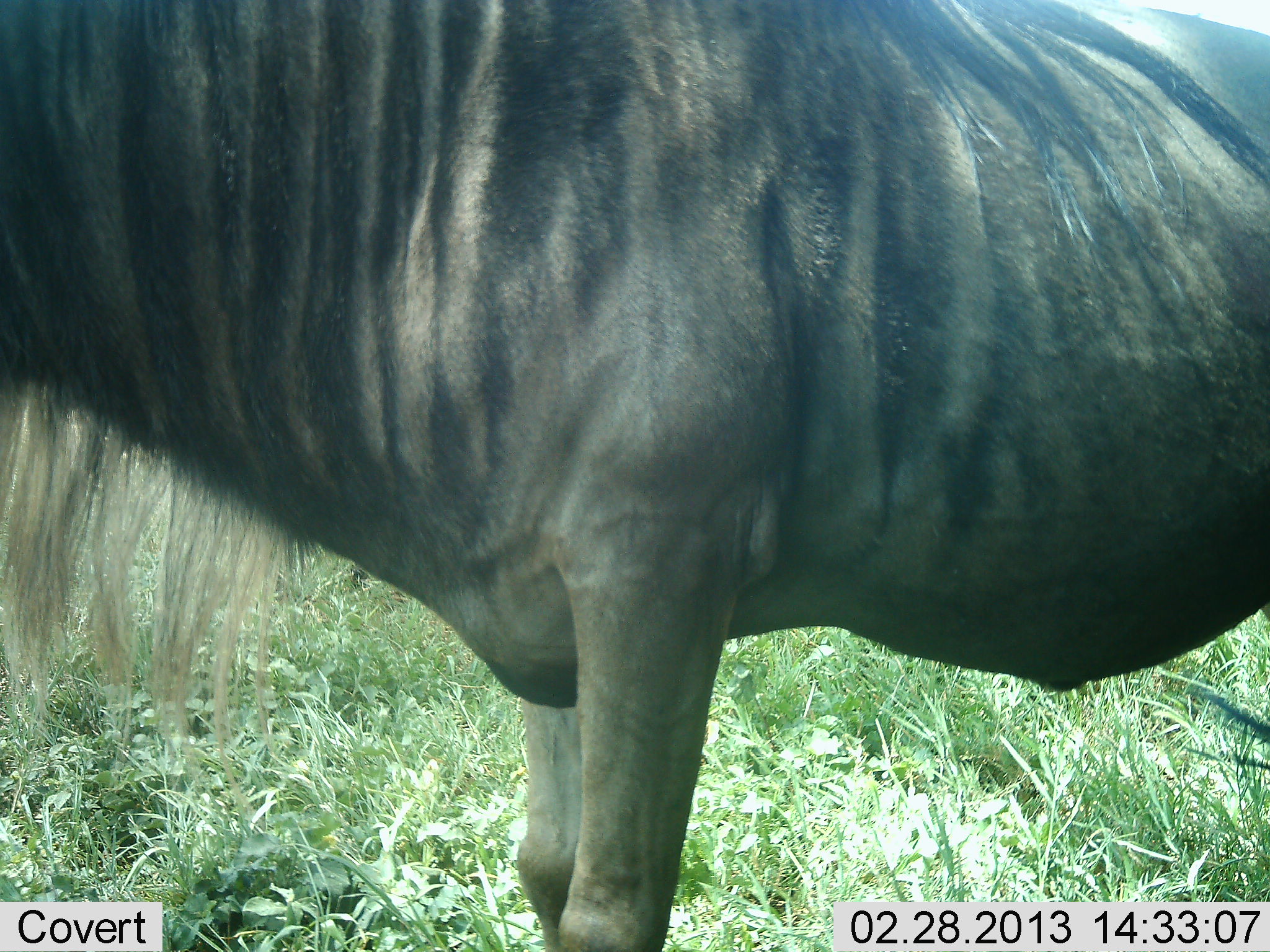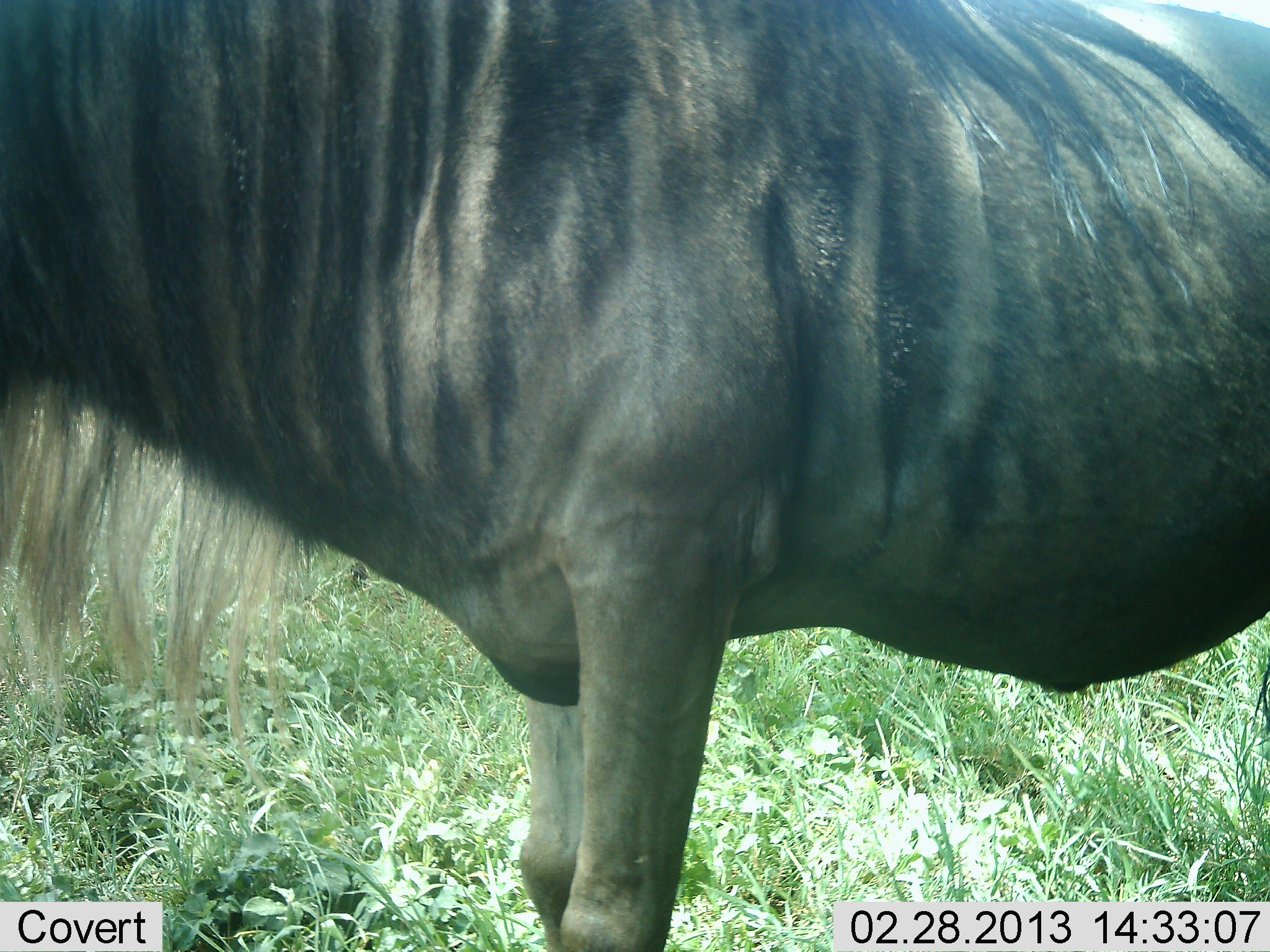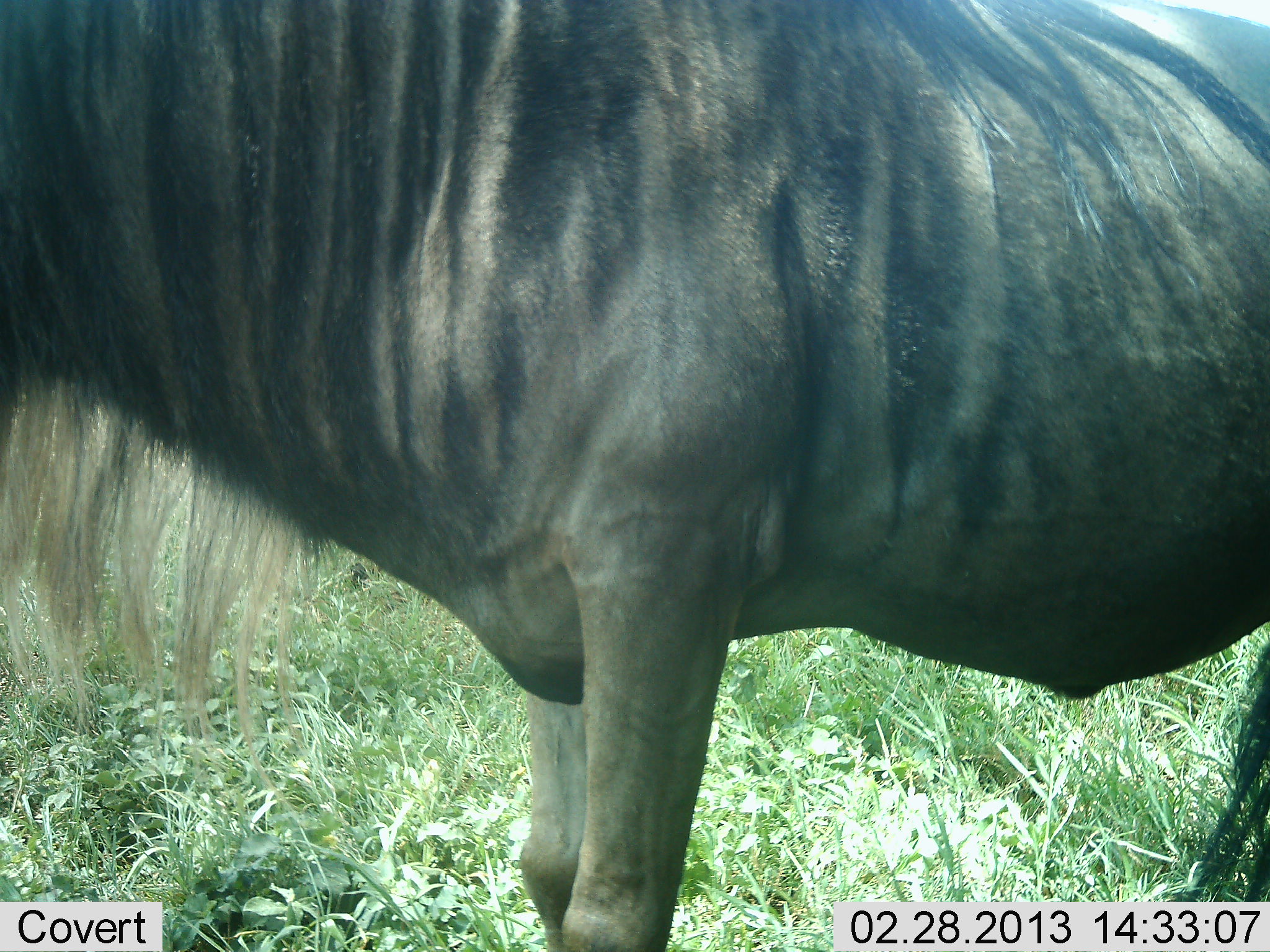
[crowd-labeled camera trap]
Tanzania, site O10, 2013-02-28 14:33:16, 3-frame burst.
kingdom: Animalia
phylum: Chordata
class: Mammalia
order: Artiodactyla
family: Bovidae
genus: Connochaetes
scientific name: Connochaetes taurinus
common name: blue wildebeest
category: wildebeest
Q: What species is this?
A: Wildebeest (blue wildebeest) (Connochaetes taurinus).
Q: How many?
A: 1.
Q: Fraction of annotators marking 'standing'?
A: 100%.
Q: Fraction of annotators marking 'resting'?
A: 0%.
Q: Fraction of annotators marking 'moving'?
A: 0%.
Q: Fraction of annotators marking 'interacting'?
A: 0%.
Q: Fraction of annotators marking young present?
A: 0%.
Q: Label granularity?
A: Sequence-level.